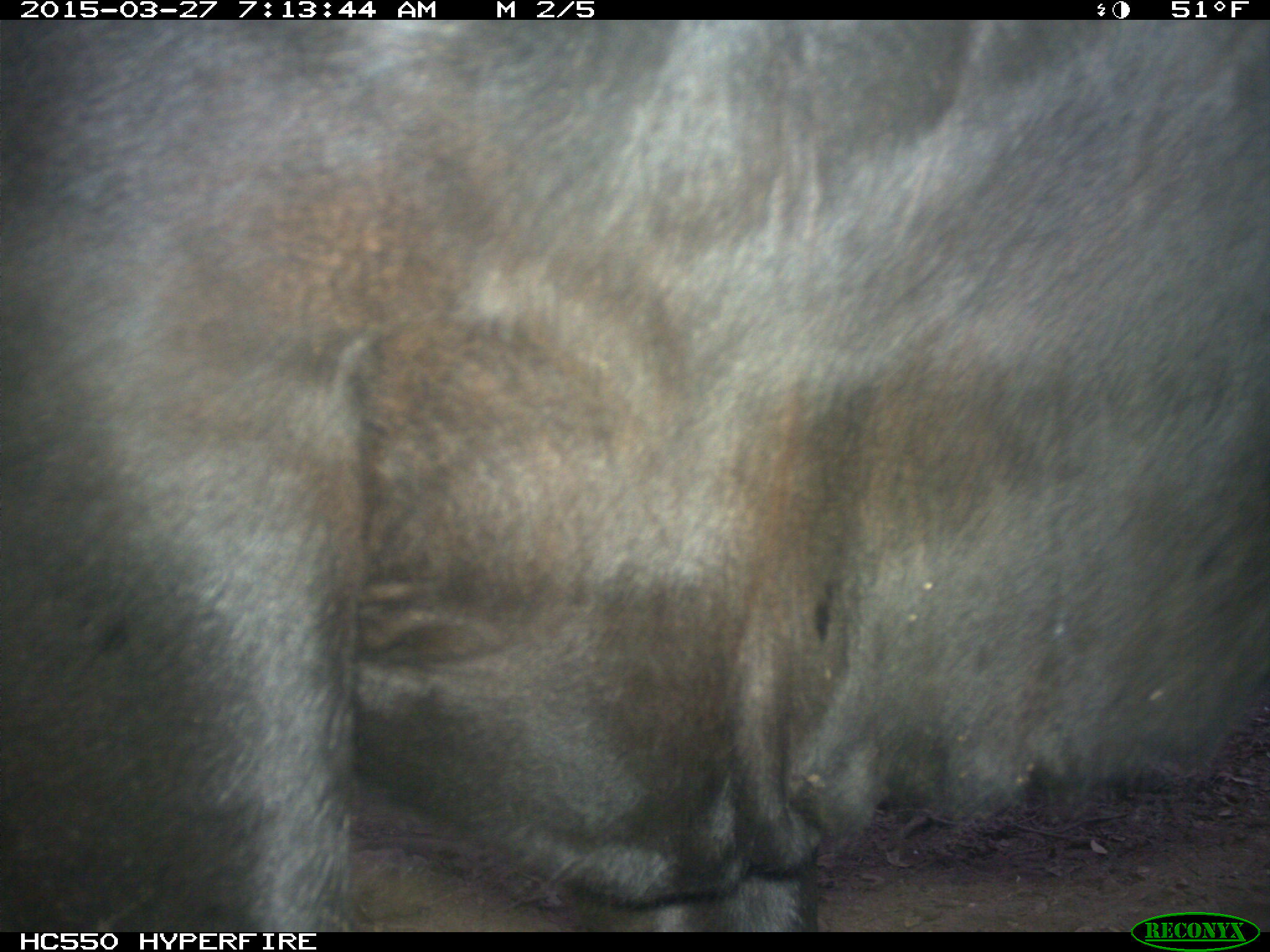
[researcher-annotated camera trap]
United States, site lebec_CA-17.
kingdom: Animalia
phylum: Chordata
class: Mammalia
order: Artiodactyla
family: Bovidae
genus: Bos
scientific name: Bos taurus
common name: domestic cow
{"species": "Bos taurus (domestic cow)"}